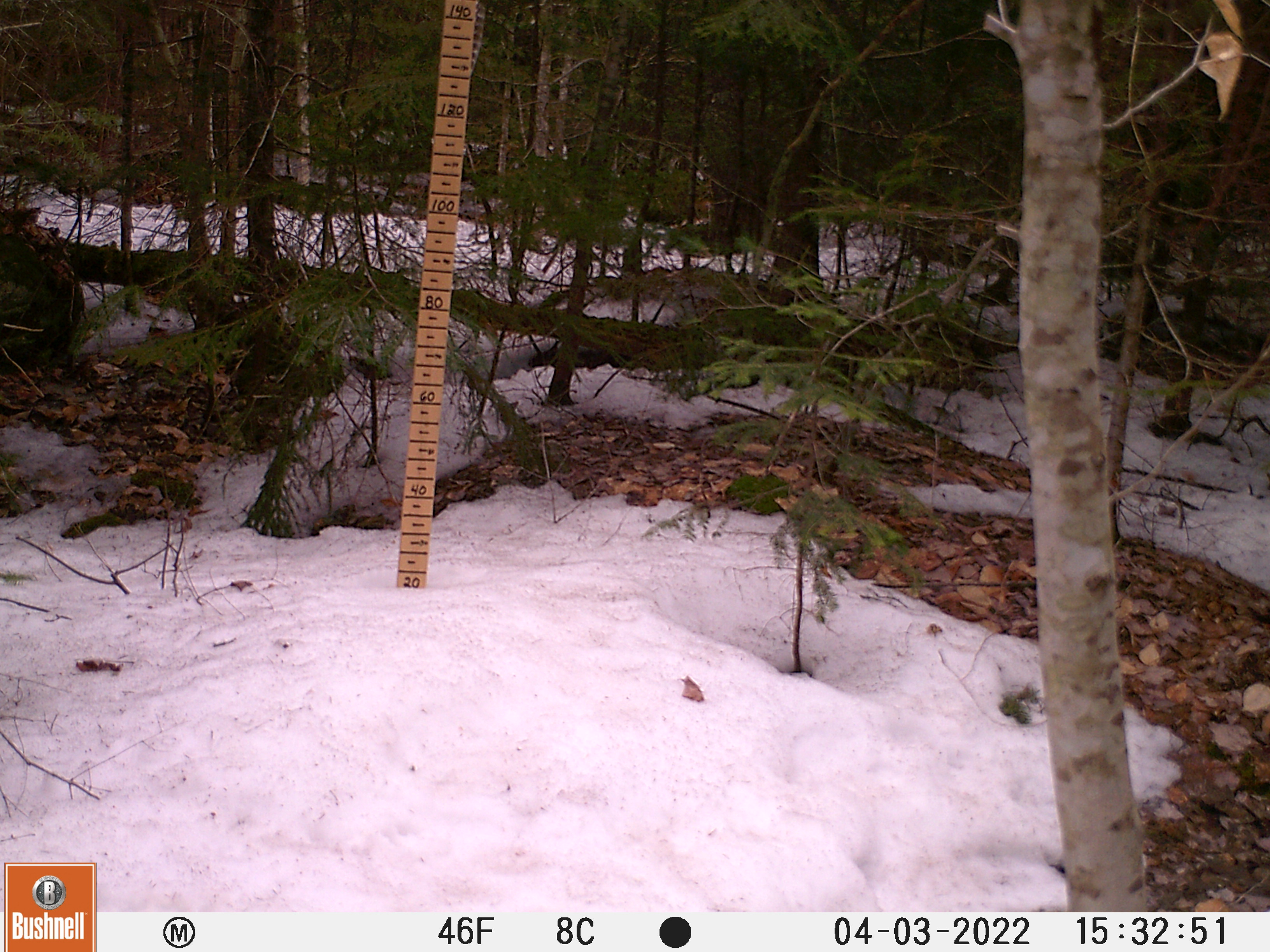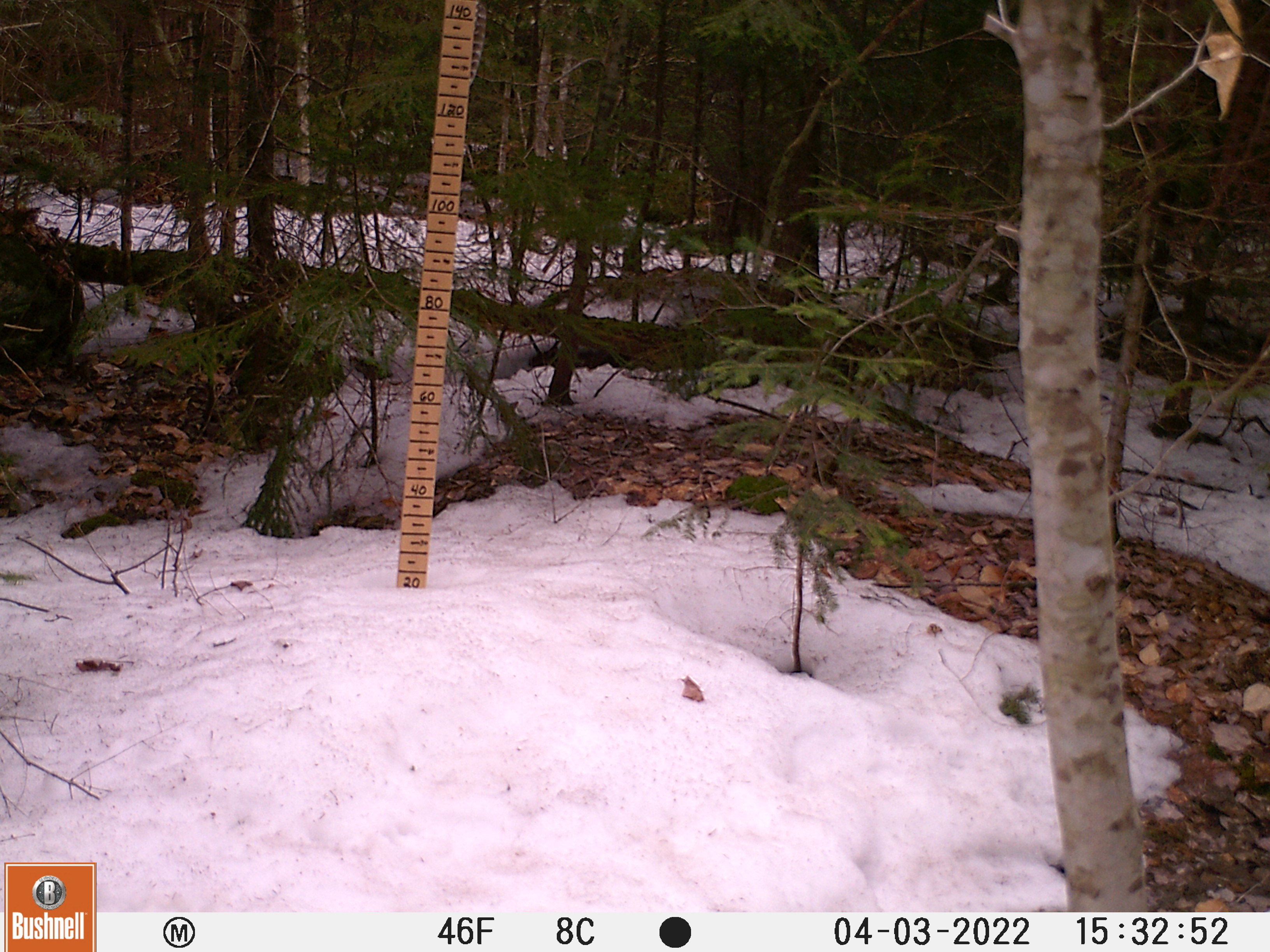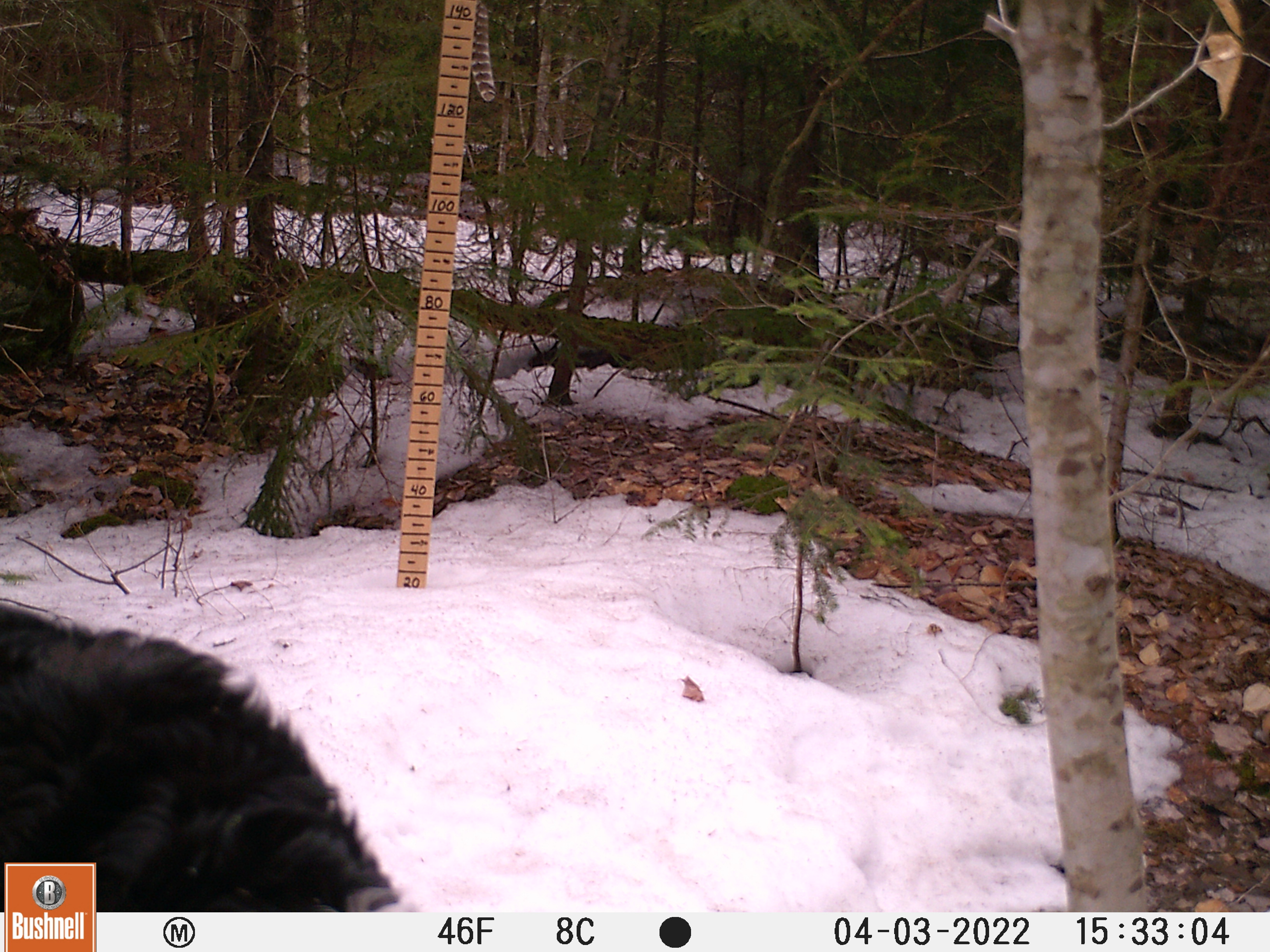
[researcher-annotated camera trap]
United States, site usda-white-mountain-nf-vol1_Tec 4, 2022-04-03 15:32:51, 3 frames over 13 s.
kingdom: Animalia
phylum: Chordata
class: Mammalia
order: Carnivora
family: Canidae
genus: Canis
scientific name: Canis familiaris familiaris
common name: domestic dog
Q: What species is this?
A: Domestic dog (Canis familiaris familiaris).